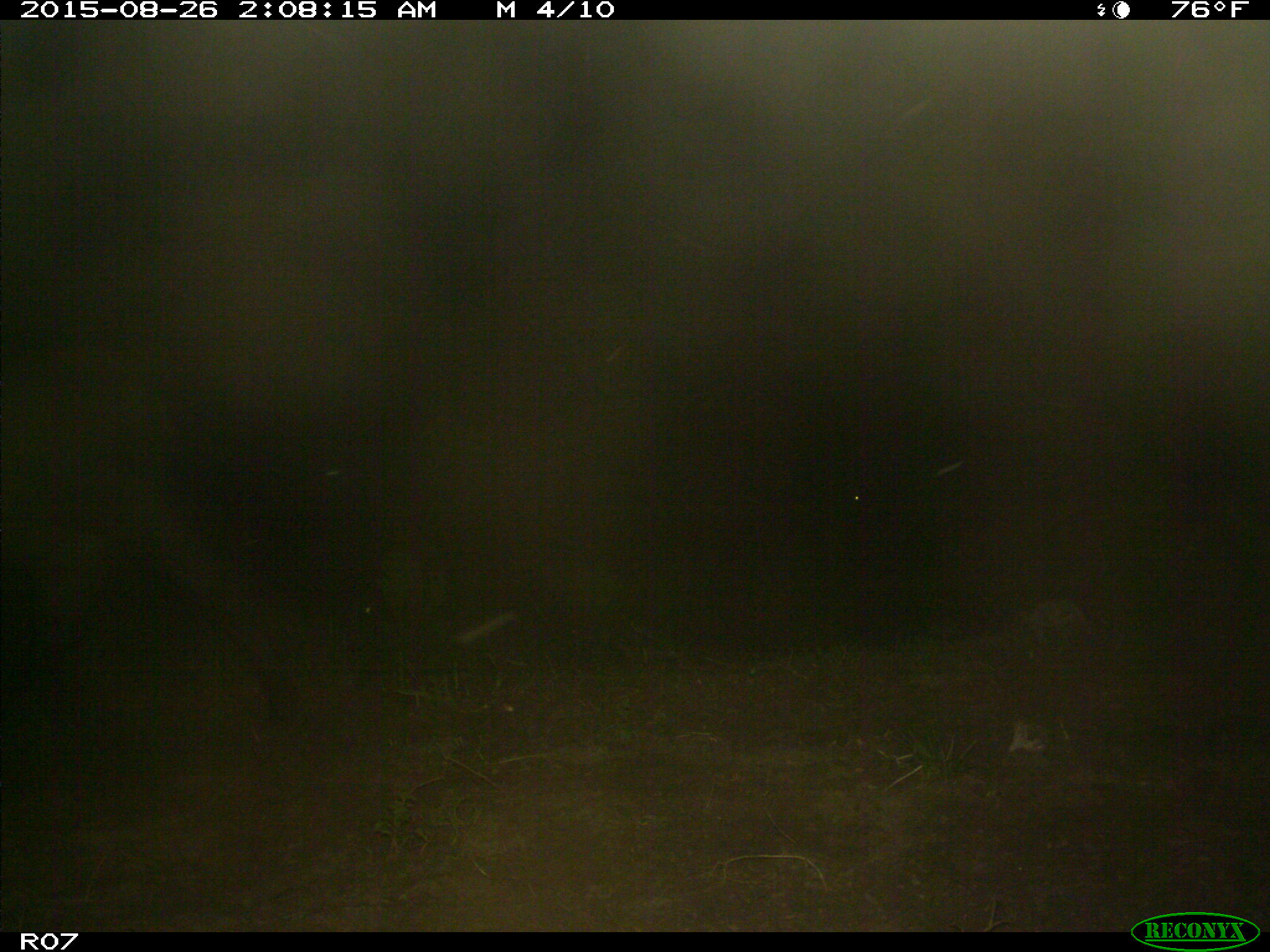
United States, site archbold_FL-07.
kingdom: Animalia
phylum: Chordata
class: Mammalia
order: Artiodactyla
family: Bovidae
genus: Bos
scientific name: Bos taurus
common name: domestic cow